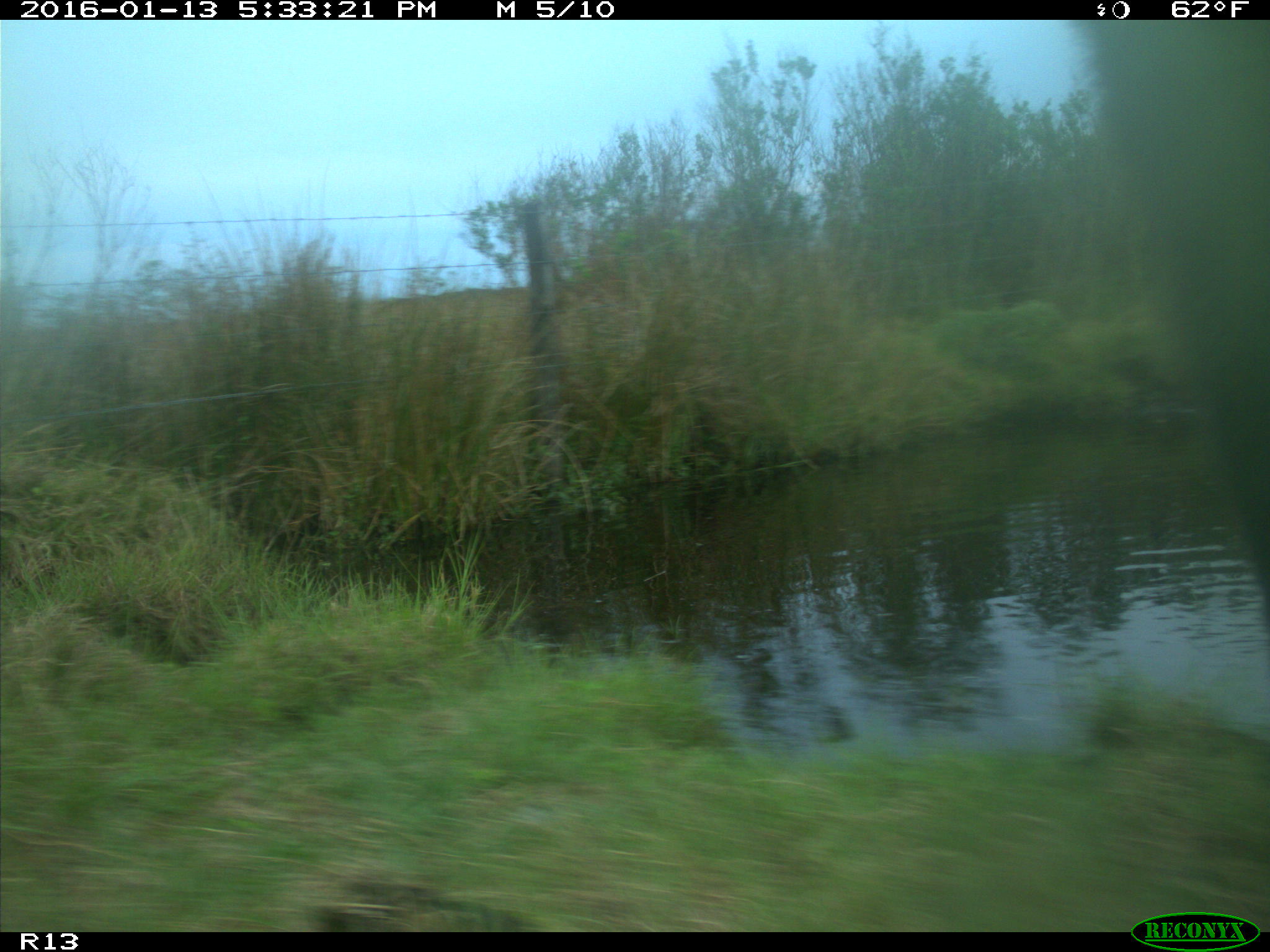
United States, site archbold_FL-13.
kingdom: Animalia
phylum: Chordata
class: Mammalia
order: Artiodactyla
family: Bovidae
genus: Bos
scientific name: Bos taurus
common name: domestic cow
Bos taurus (domestic cow).